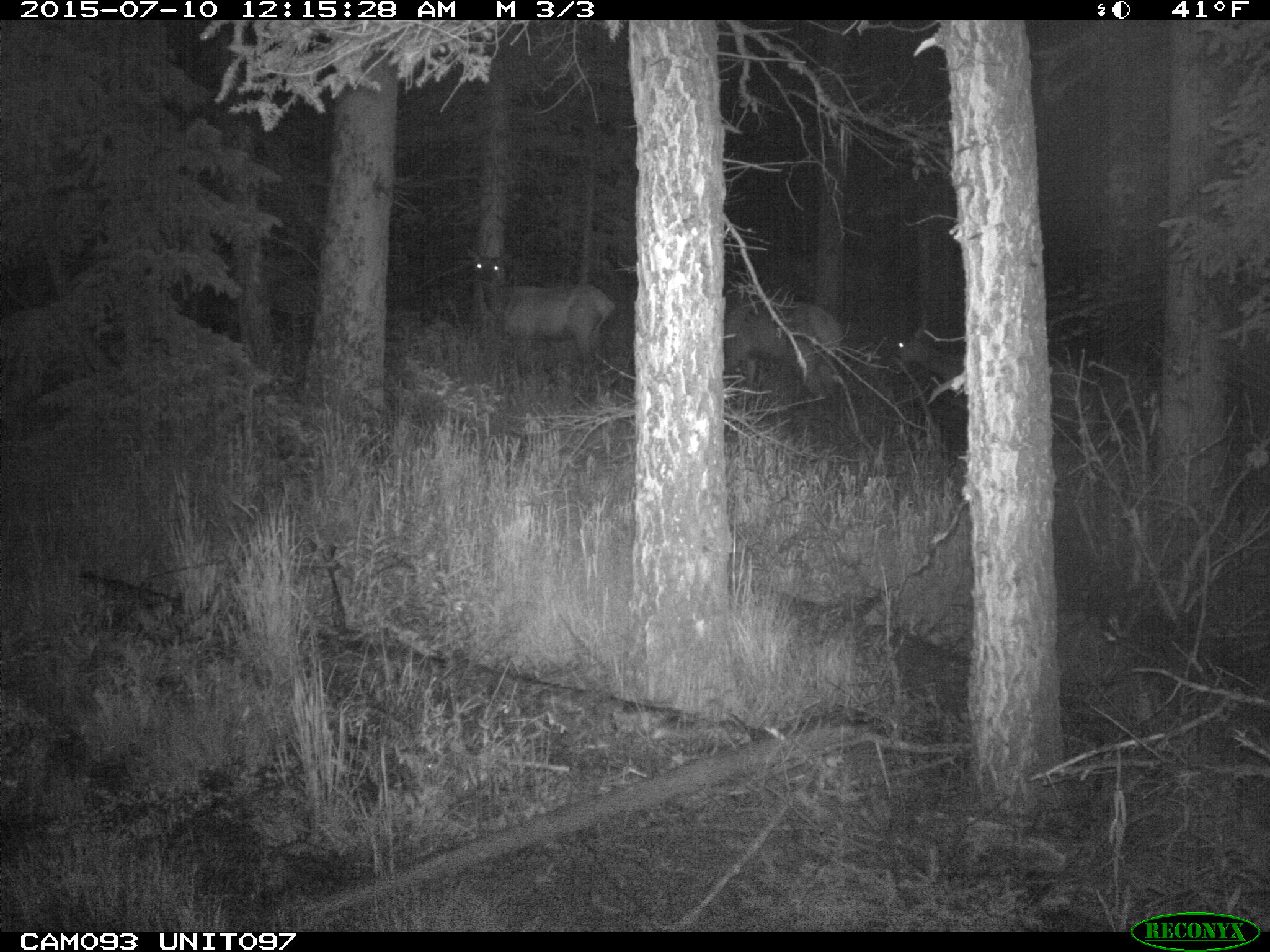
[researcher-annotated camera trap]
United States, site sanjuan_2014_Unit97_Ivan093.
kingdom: Animalia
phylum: Chordata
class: Mammalia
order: Artiodactyla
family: Cervidae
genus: Cervus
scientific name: Cervus elaphus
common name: red deer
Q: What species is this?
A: Cervus elaphus (red deer).